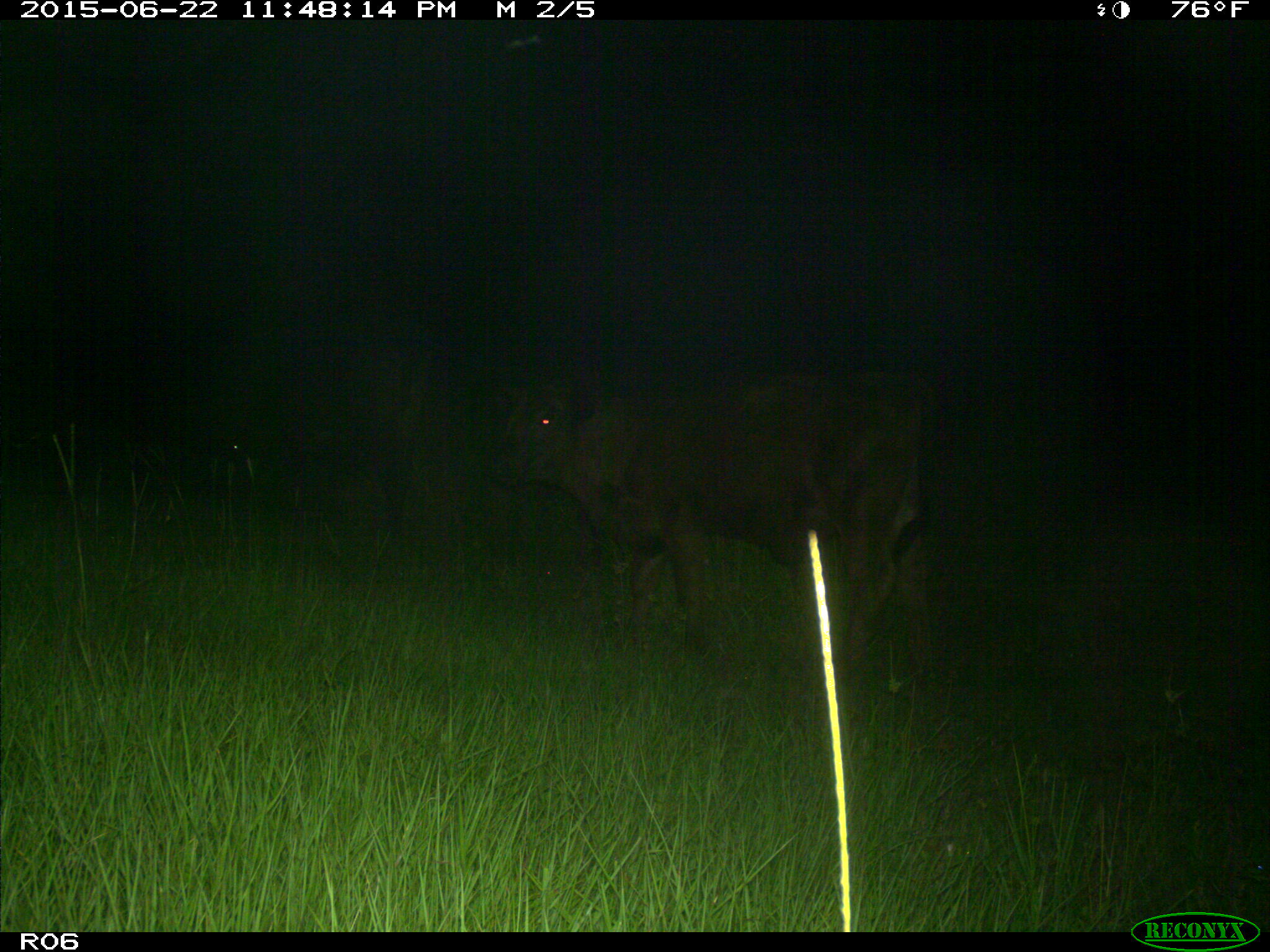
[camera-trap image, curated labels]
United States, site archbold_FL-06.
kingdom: Animalia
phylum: Chordata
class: Mammalia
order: Artiodactyla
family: Bovidae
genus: Bos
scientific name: Bos taurus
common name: domestic cow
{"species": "Bos taurus (domestic cow)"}